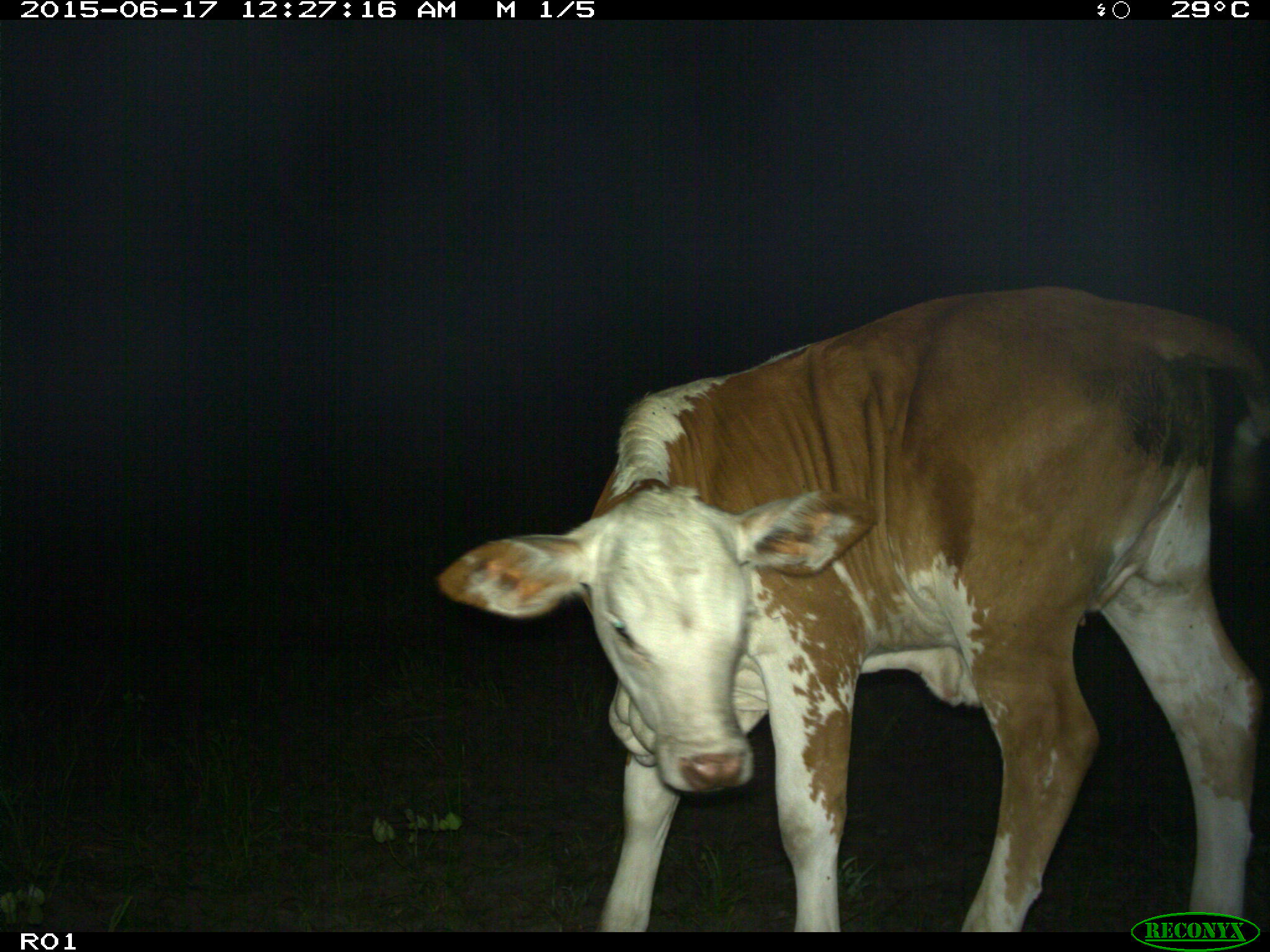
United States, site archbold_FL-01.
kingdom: Animalia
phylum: Chordata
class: Mammalia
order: Artiodactyla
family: Bovidae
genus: Bos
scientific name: Bos taurus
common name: domestic cow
Bos taurus (domestic cow).